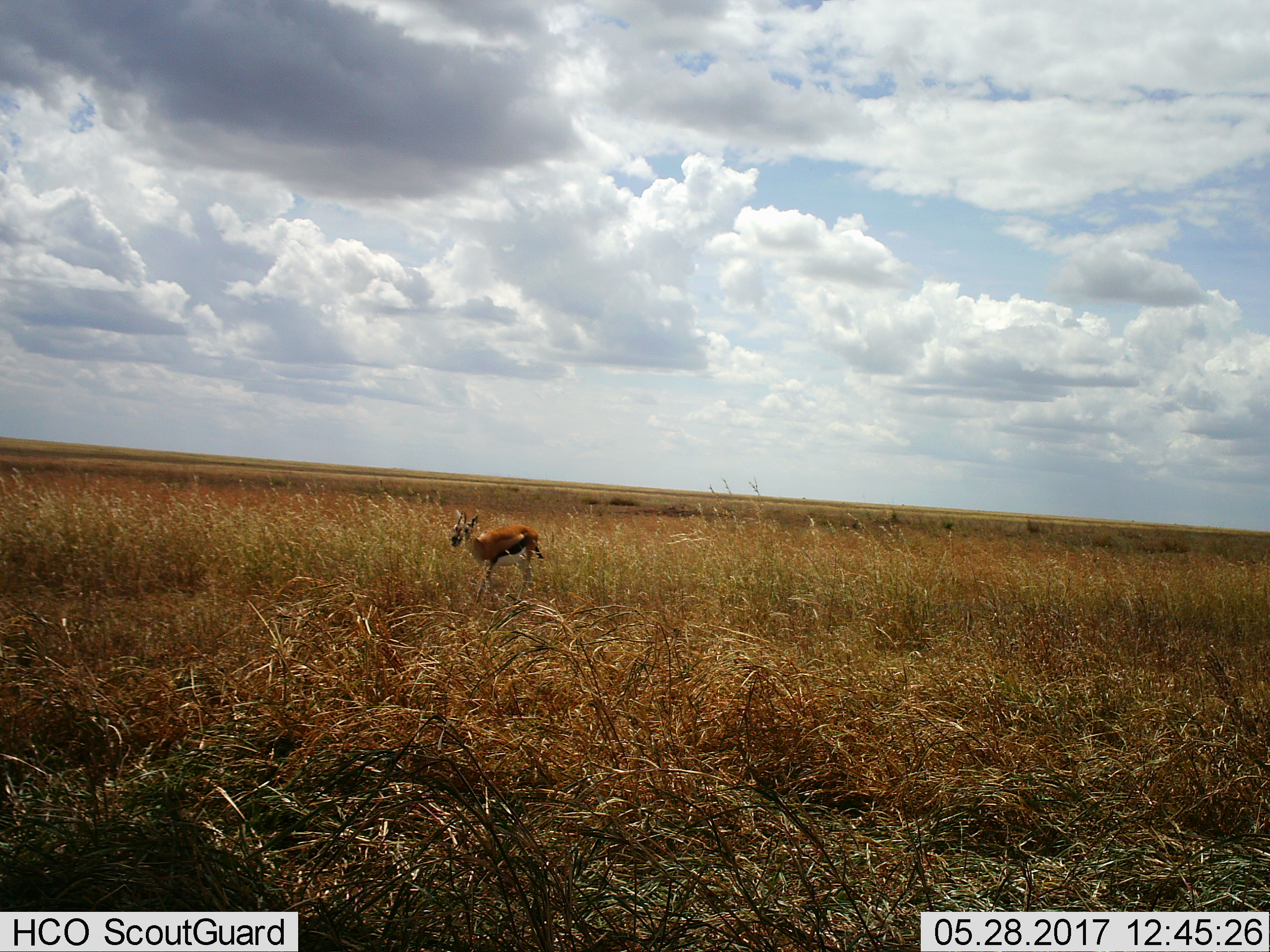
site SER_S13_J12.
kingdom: Animalia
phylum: Chordata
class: Mammalia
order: Artiodactyla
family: Bovidae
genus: Eudorcas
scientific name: Eudorcas thomsonii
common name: thomson's gazelle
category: gazellethomsons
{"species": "gazellethomsons (thomson's gazelle) (Eudorcas thomsonii)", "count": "1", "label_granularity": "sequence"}